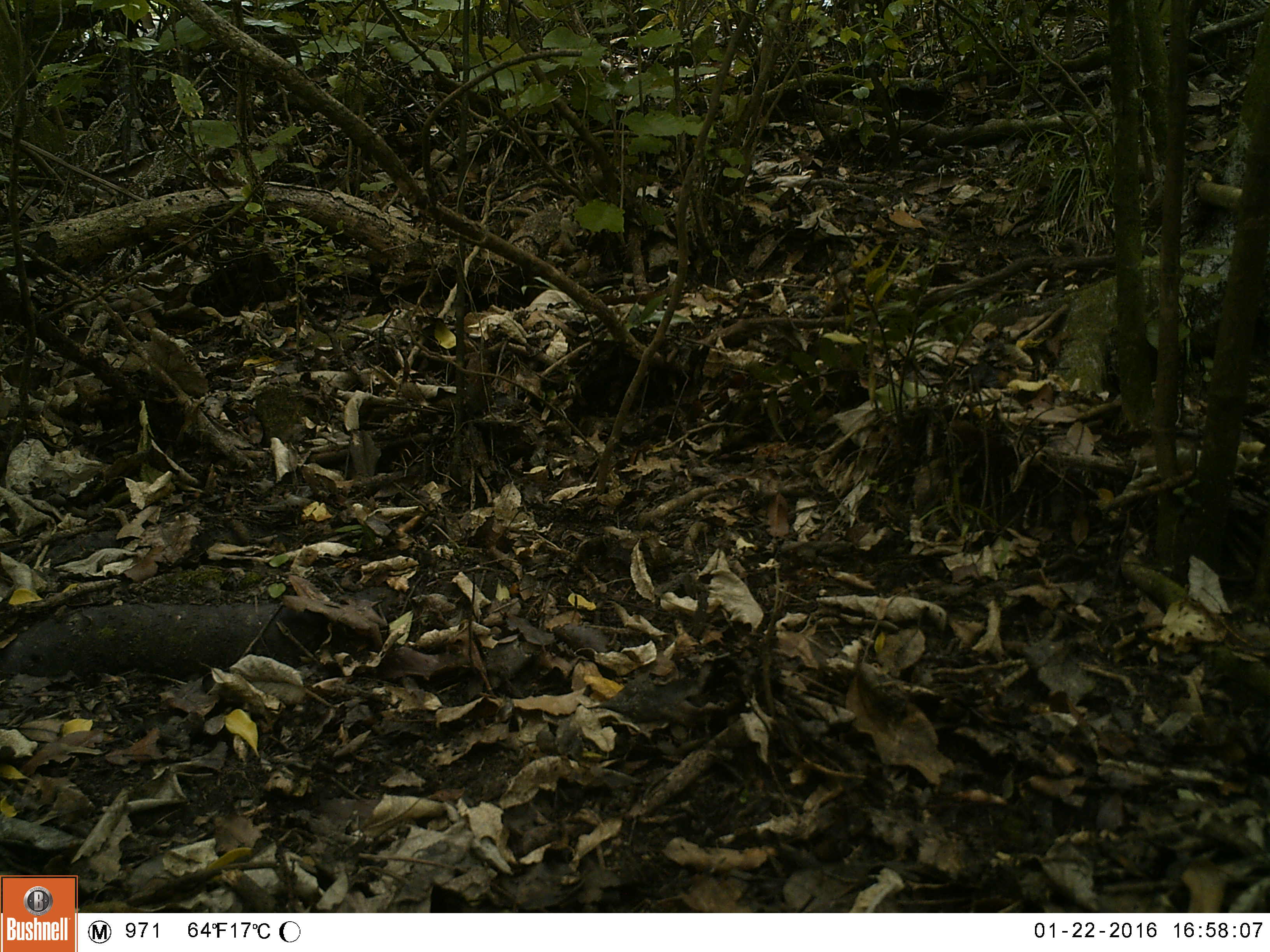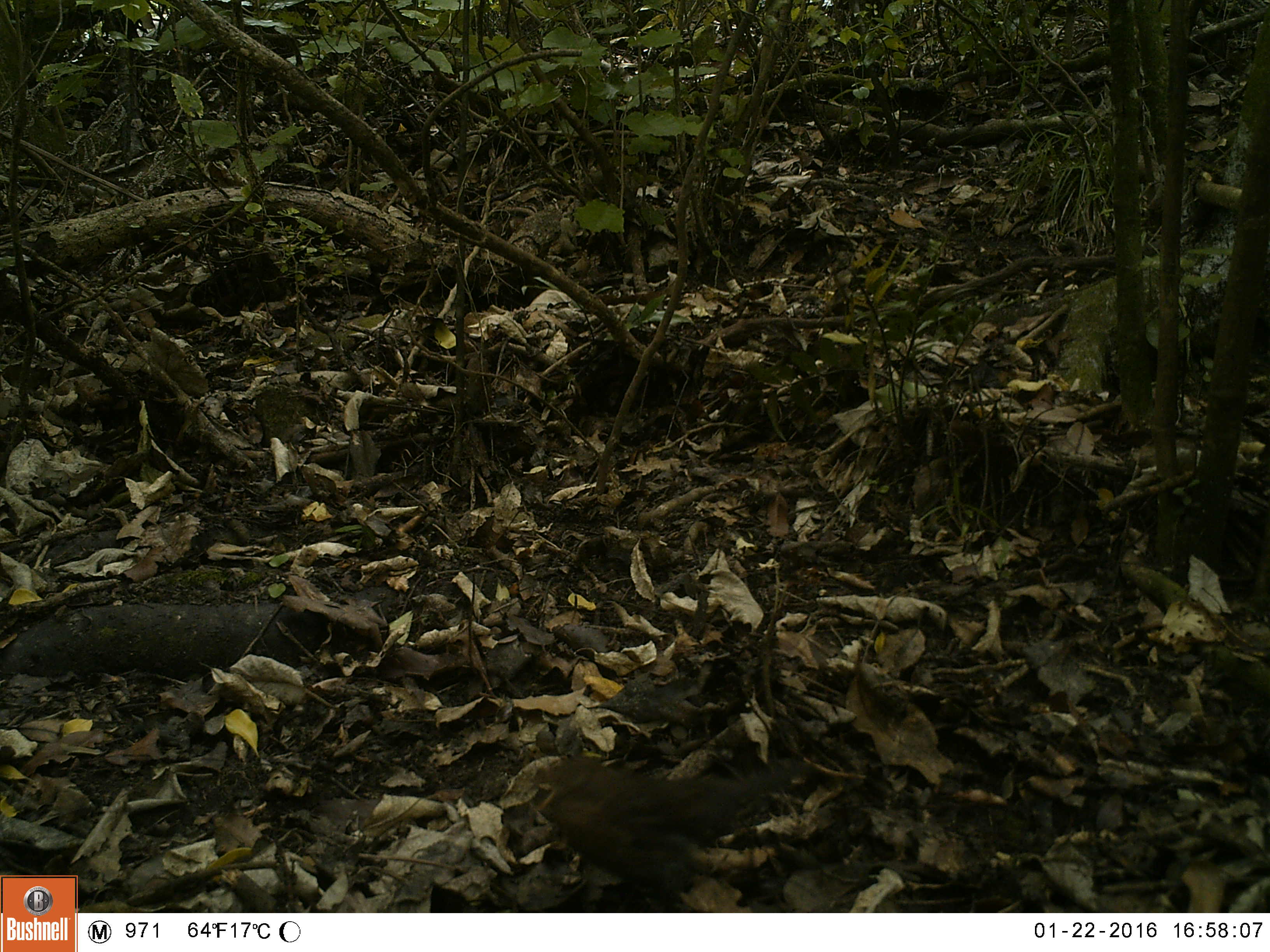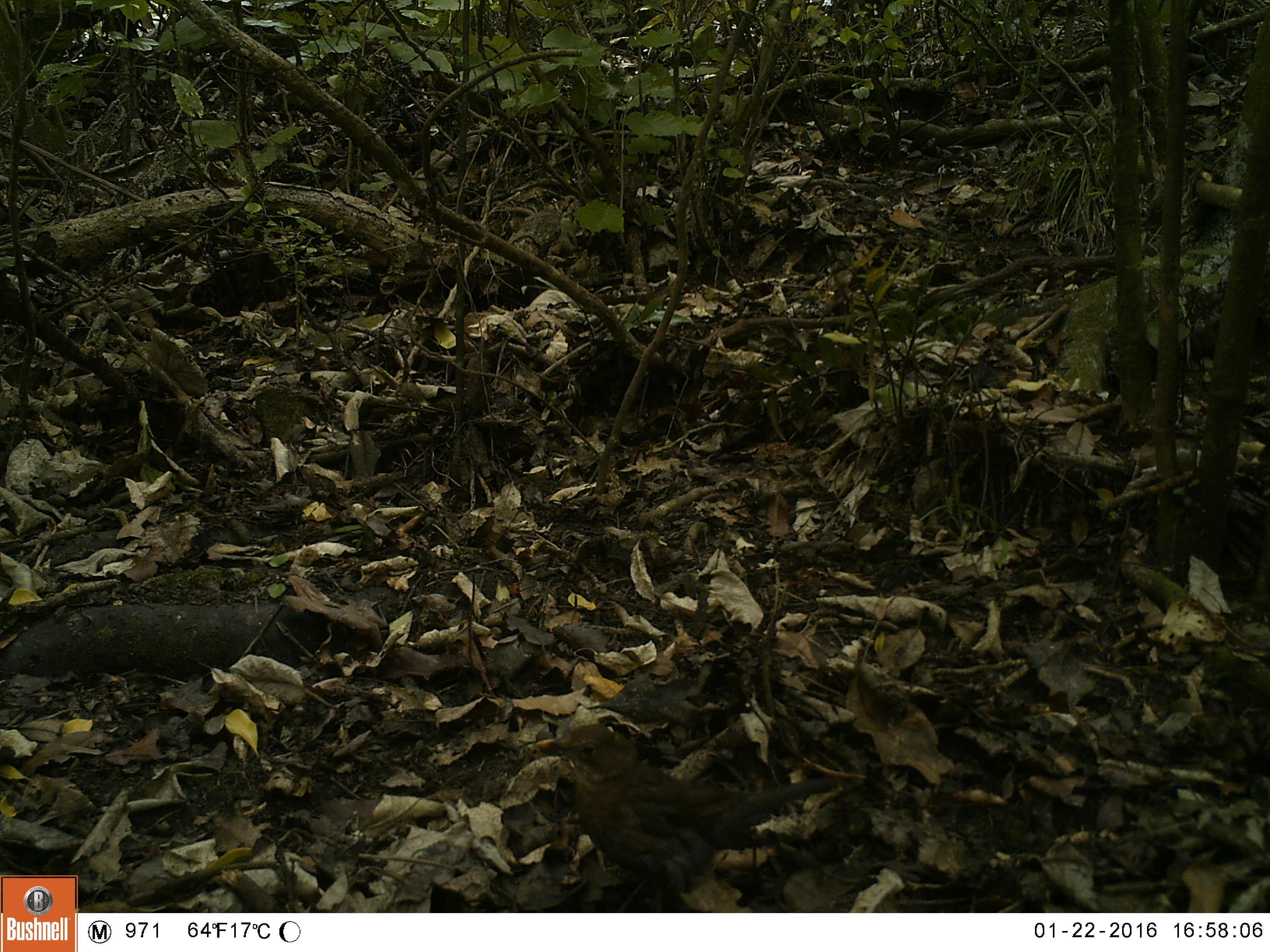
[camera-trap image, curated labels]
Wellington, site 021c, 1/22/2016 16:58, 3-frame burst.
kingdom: Animalia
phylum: Chordata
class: Aves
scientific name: Aves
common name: bird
Bird (Aves).